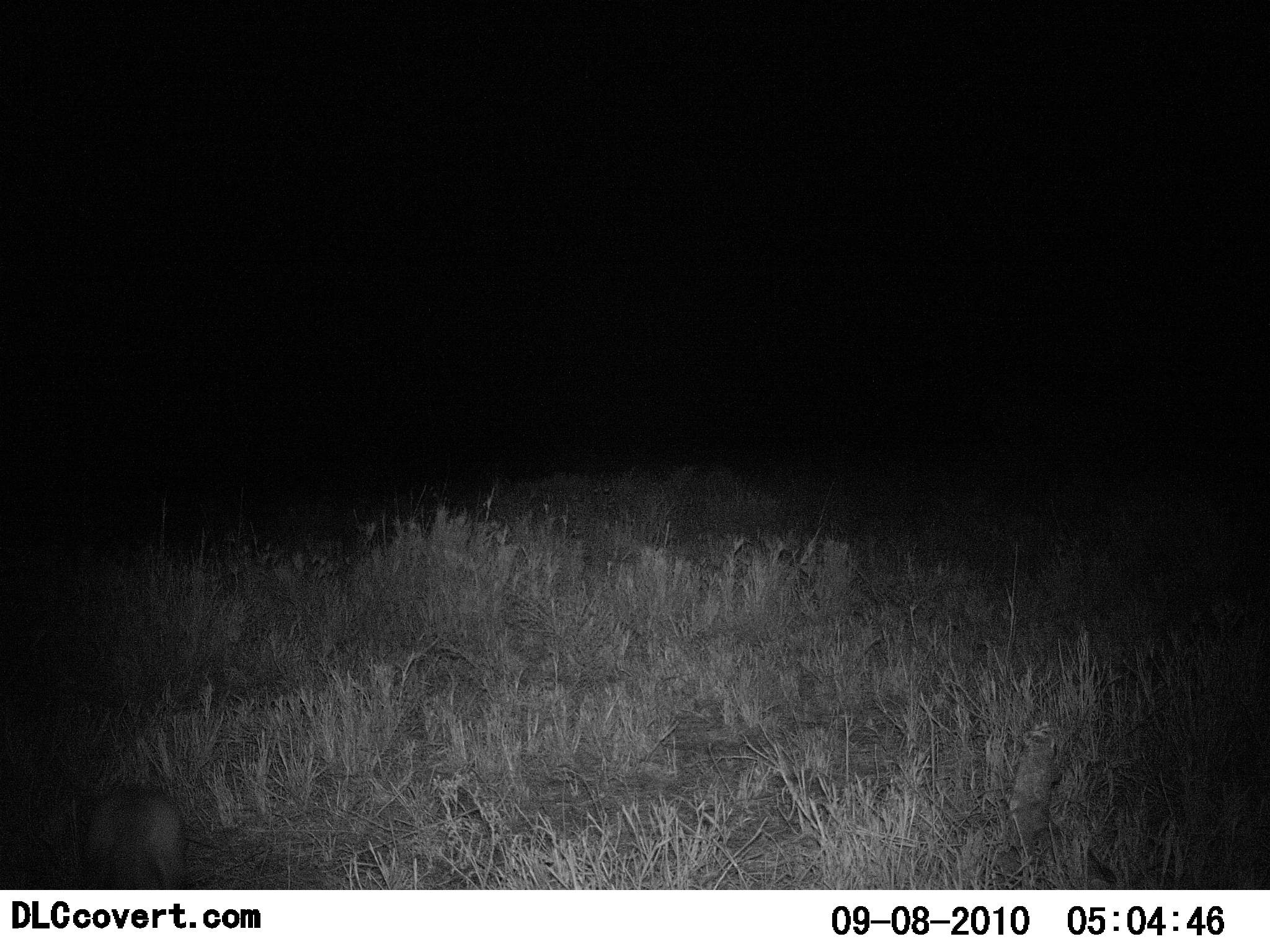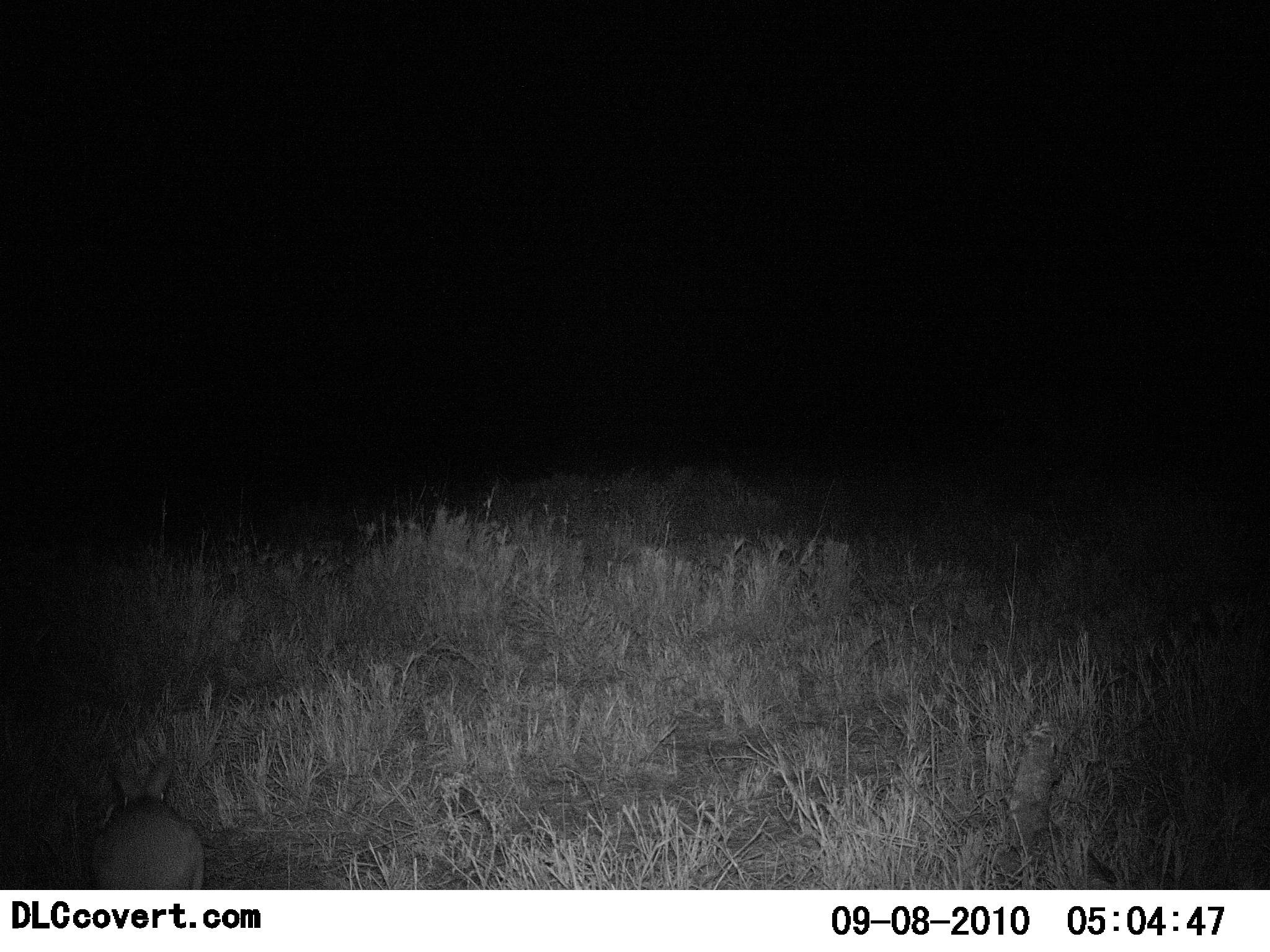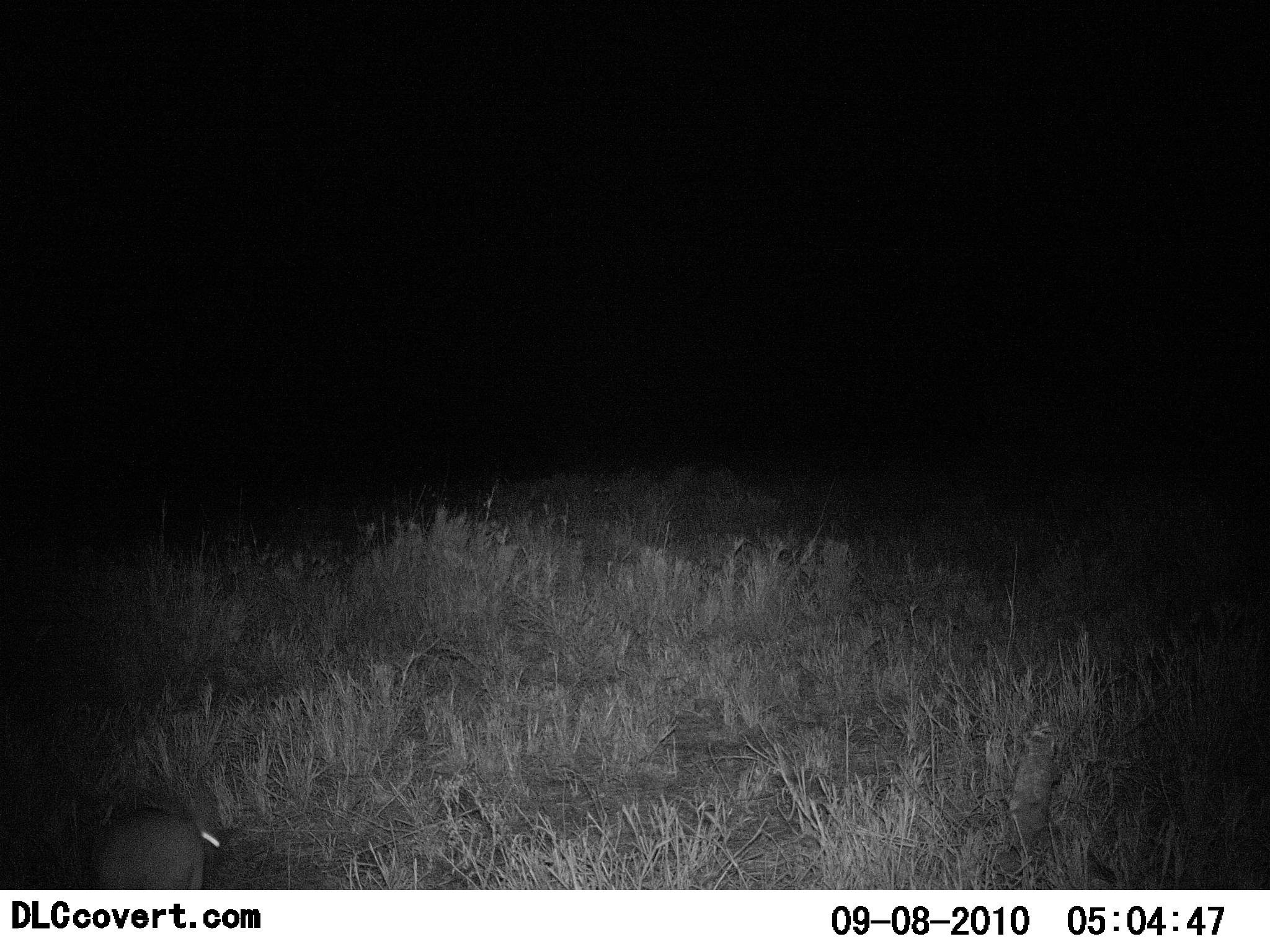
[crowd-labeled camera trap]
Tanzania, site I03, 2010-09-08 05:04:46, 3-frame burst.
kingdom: Animalia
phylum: Chordata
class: Mammalia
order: Lagomorpha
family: Leporidae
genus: Lepus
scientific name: Lepus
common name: hare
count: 1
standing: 42%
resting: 0%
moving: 16%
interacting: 0%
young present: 0%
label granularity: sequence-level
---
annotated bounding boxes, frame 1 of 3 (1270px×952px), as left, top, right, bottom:
animal: 77, 789, 192, 890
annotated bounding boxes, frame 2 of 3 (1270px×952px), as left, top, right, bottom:
animal: 87, 759, 205, 889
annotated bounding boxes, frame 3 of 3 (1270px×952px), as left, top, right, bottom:
animal: 87, 803, 221, 890